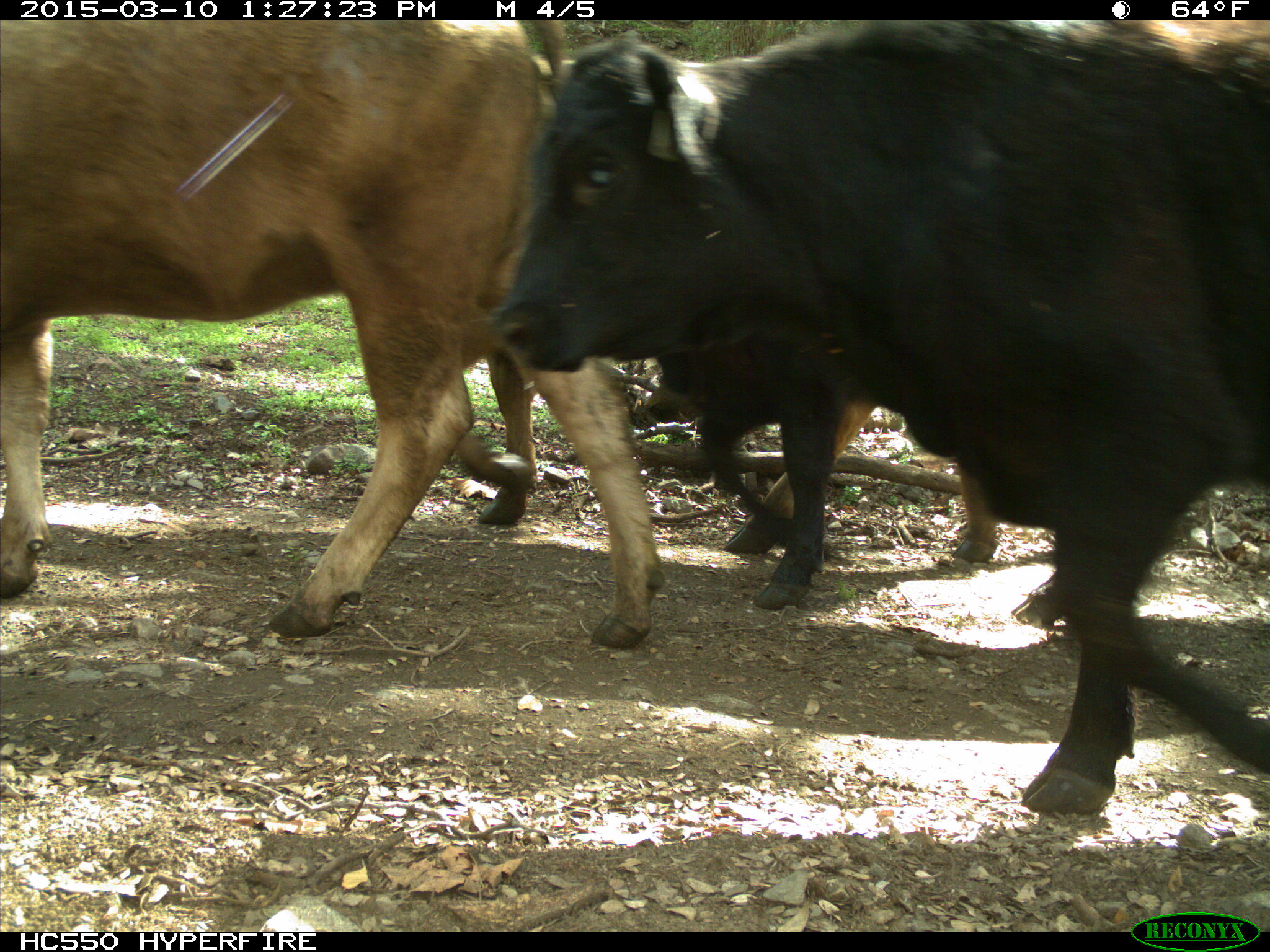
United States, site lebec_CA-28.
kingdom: Animalia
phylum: Chordata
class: Mammalia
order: Artiodactyla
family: Bovidae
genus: Bos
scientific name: Bos taurus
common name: domestic cow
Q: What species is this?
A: Bos taurus (domestic cow).